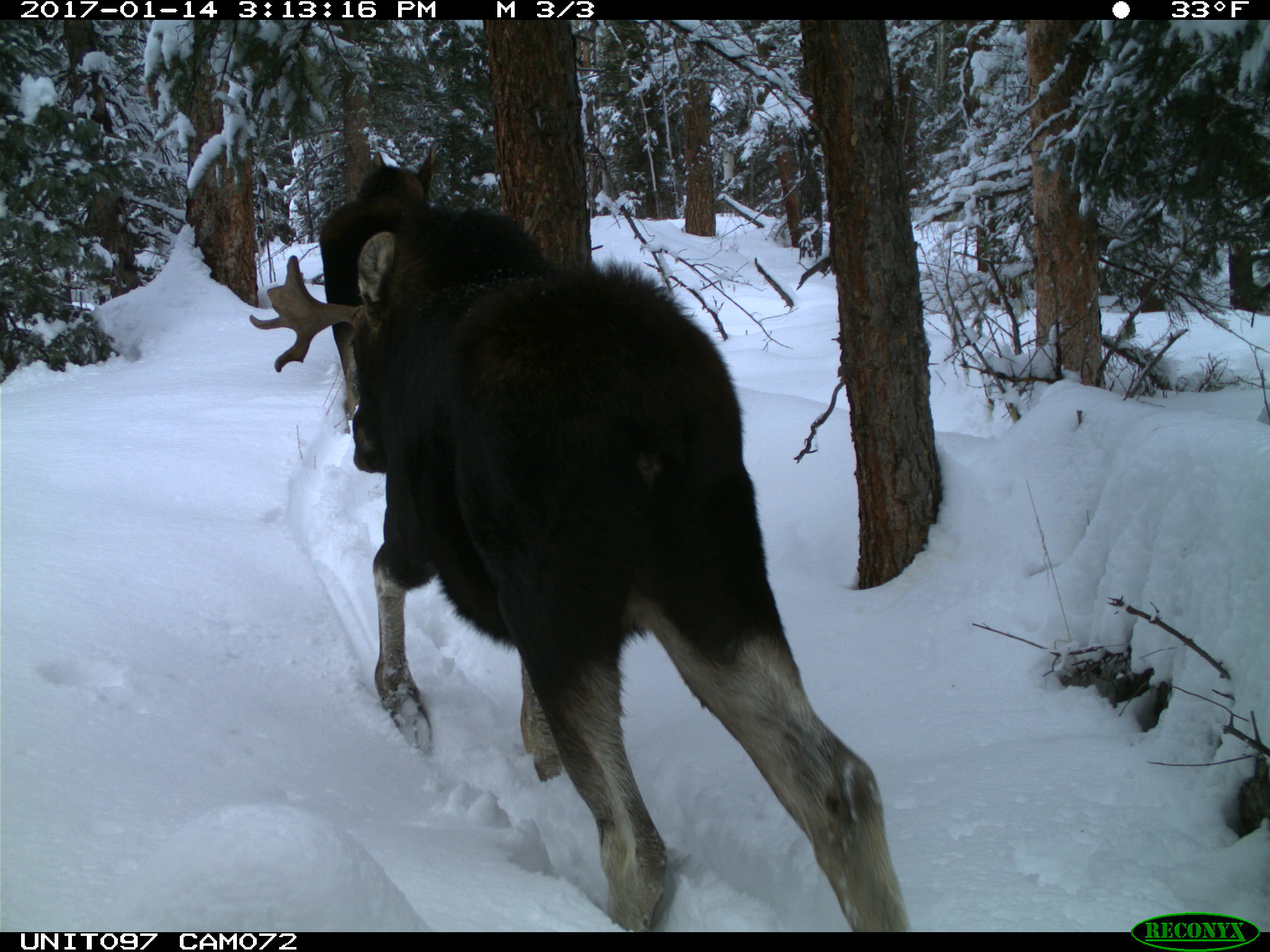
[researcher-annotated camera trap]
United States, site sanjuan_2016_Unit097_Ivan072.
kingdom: Animalia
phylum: Chordata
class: Mammalia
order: Artiodactyla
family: Cervidae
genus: Alces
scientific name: Alces alces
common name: moose